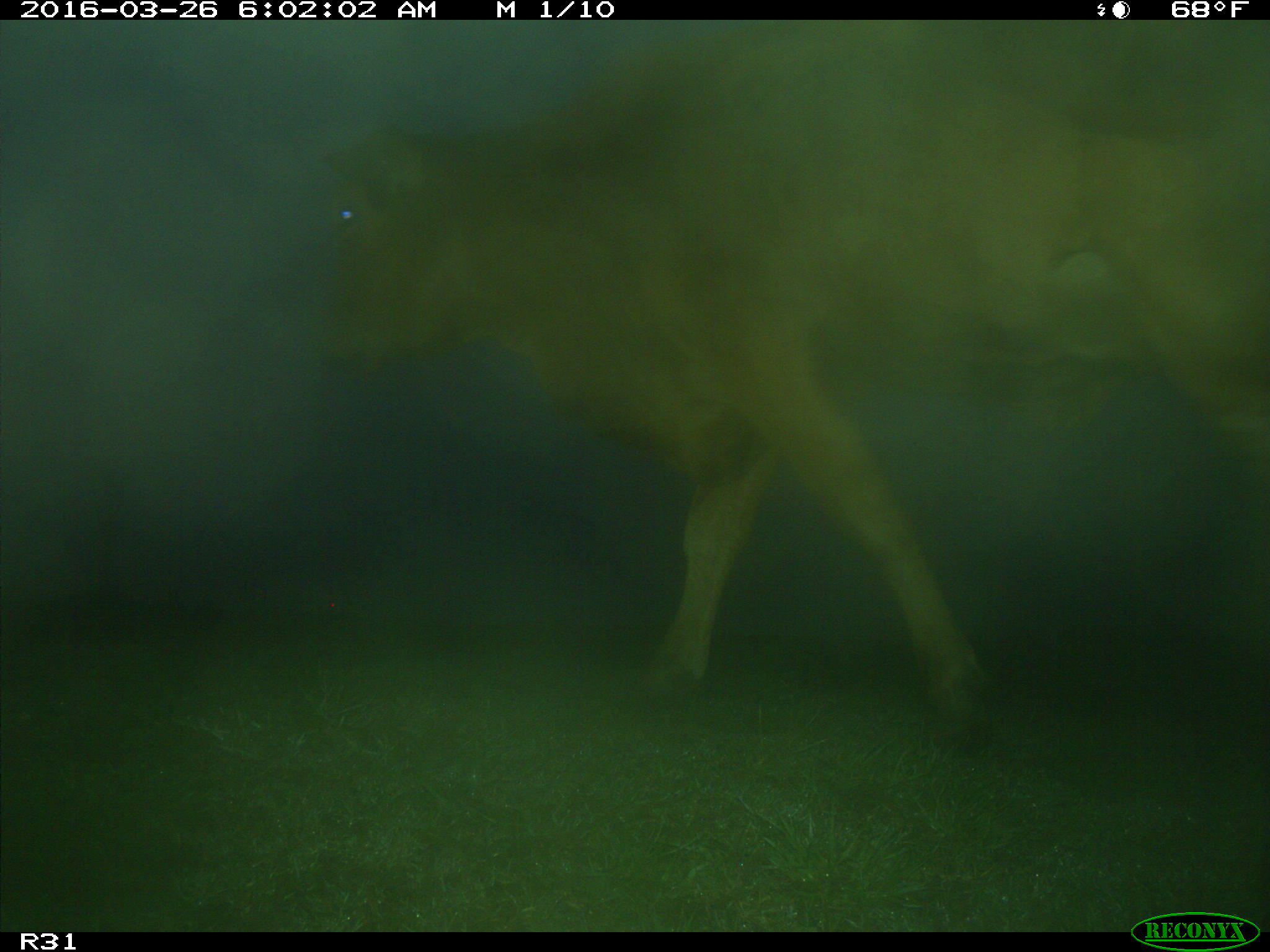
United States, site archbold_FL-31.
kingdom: Animalia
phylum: Chordata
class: Mammalia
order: Artiodactyla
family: Bovidae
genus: Bos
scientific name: Bos taurus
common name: domestic cow